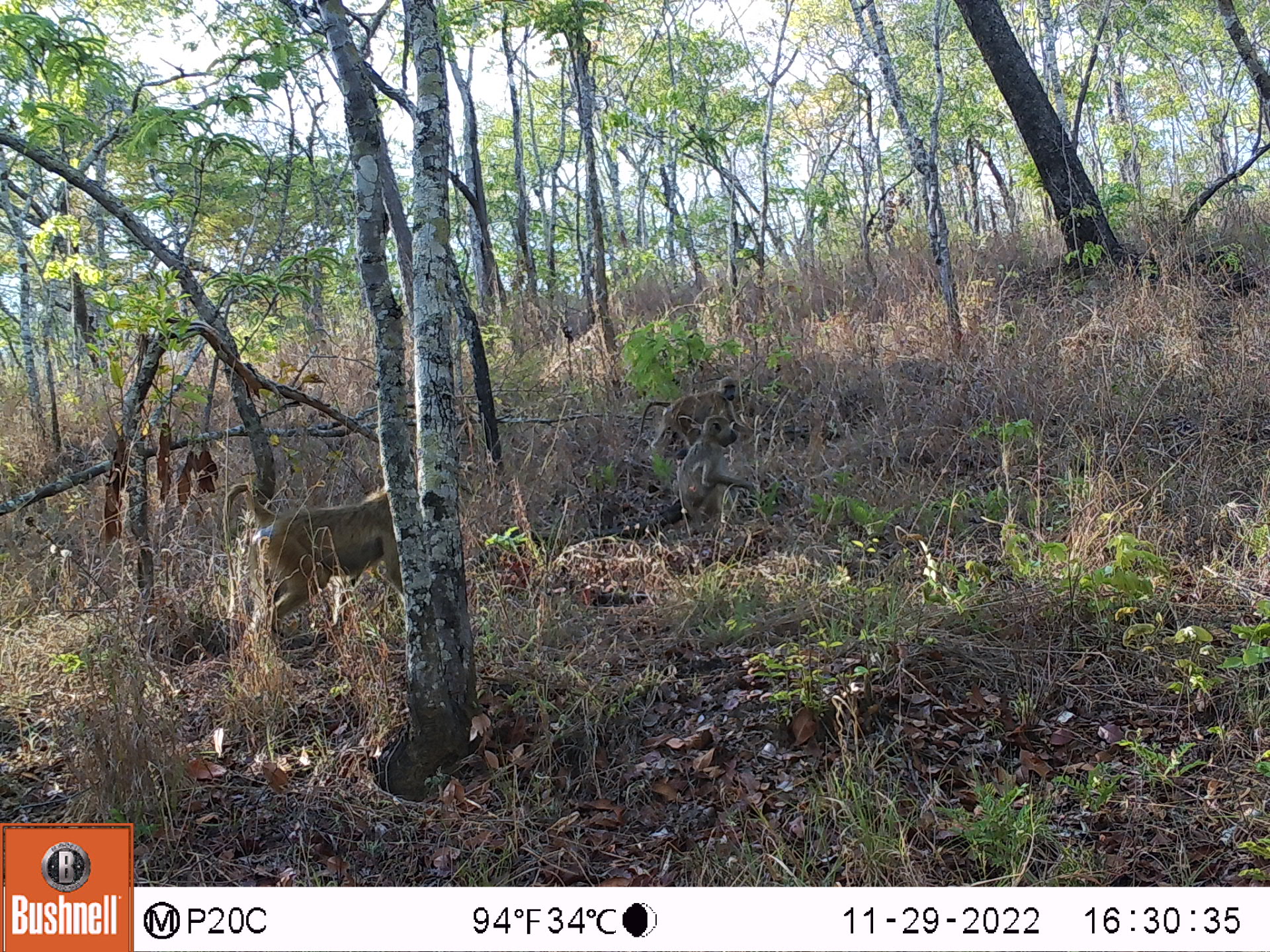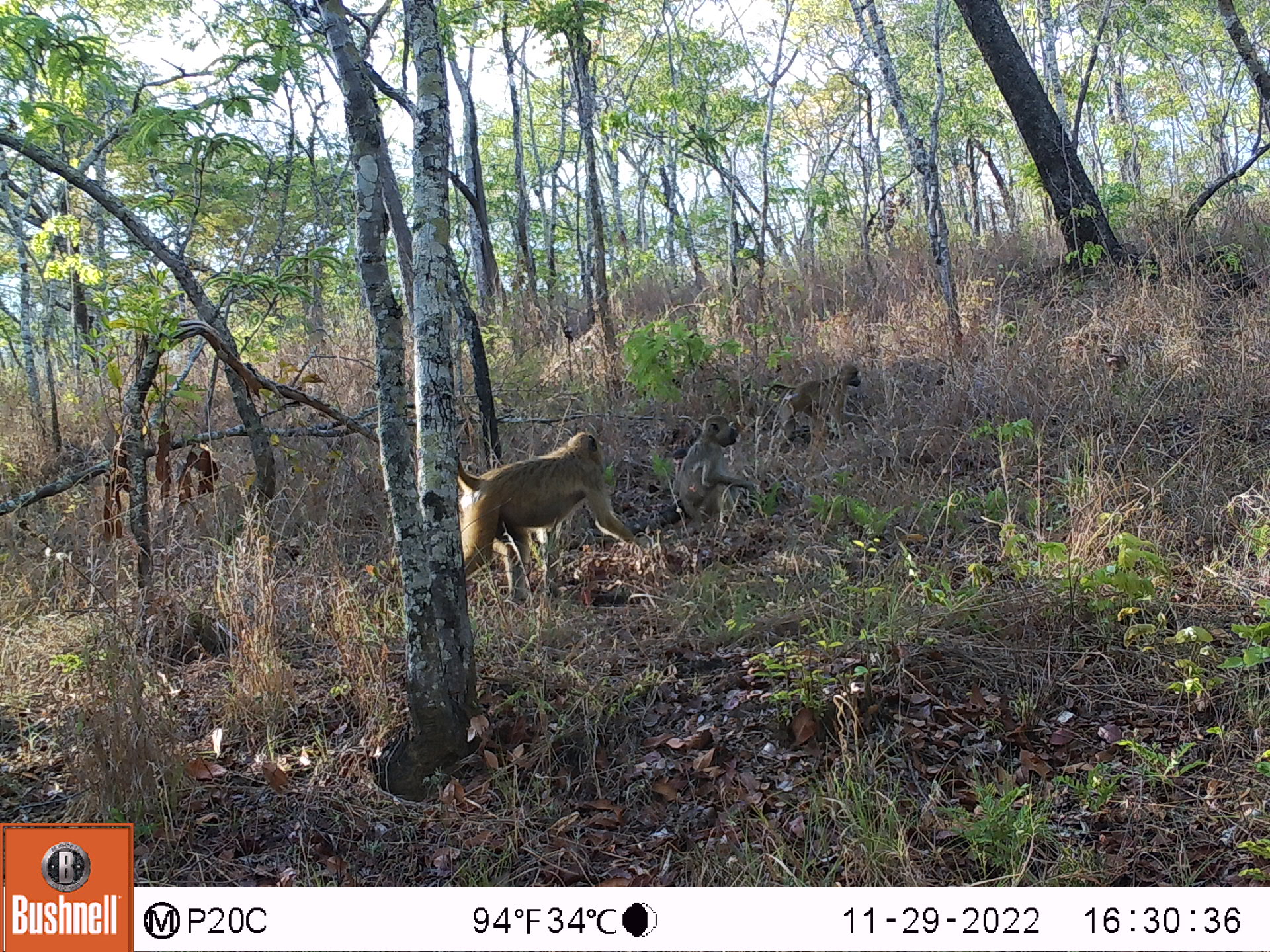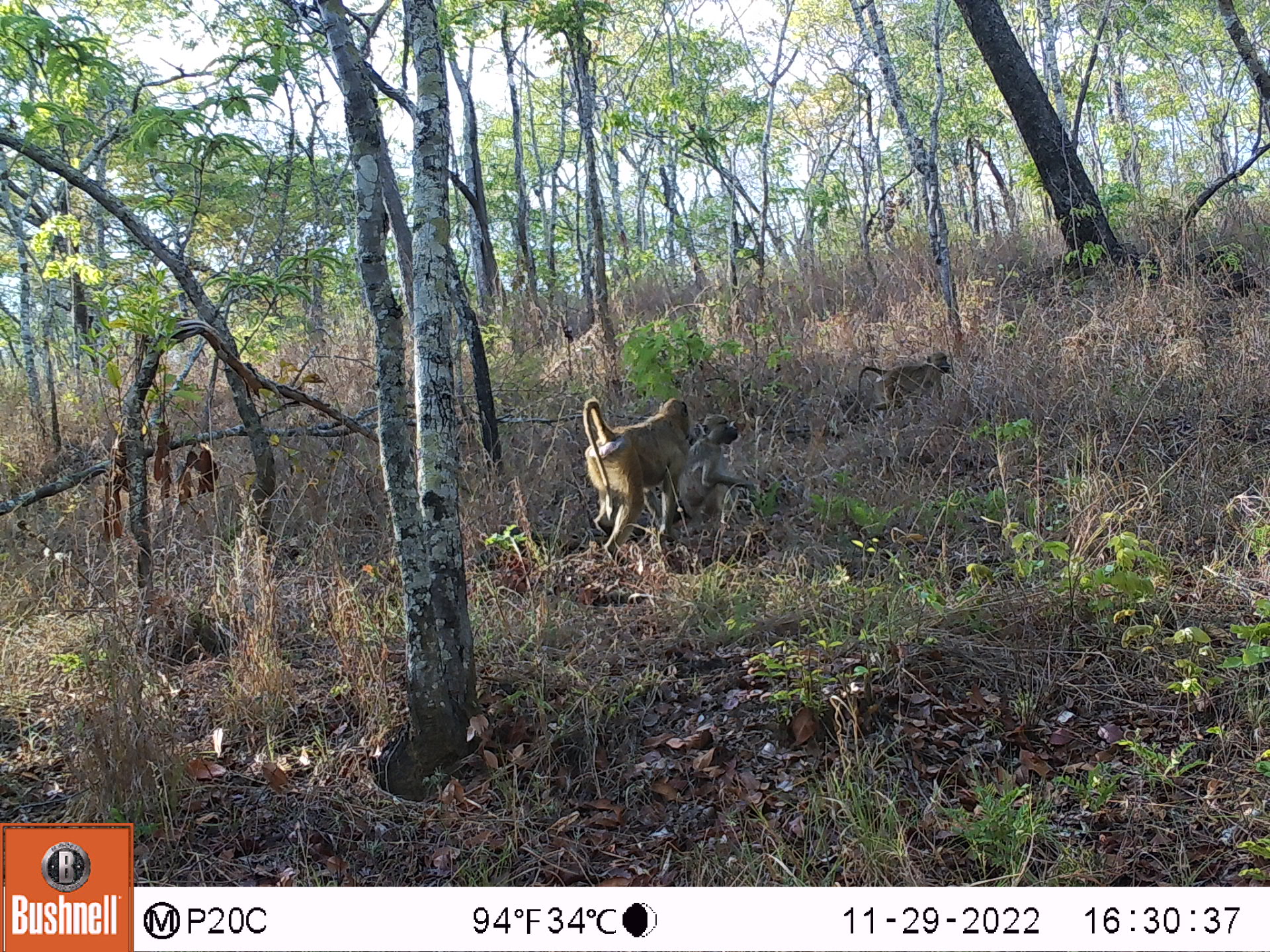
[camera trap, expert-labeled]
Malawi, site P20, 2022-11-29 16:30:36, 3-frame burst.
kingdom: Animalia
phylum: Chordata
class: Mammalia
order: Primates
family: Cercopithecidae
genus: Papio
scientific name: Papio cynocephalus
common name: yellow baboon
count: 3